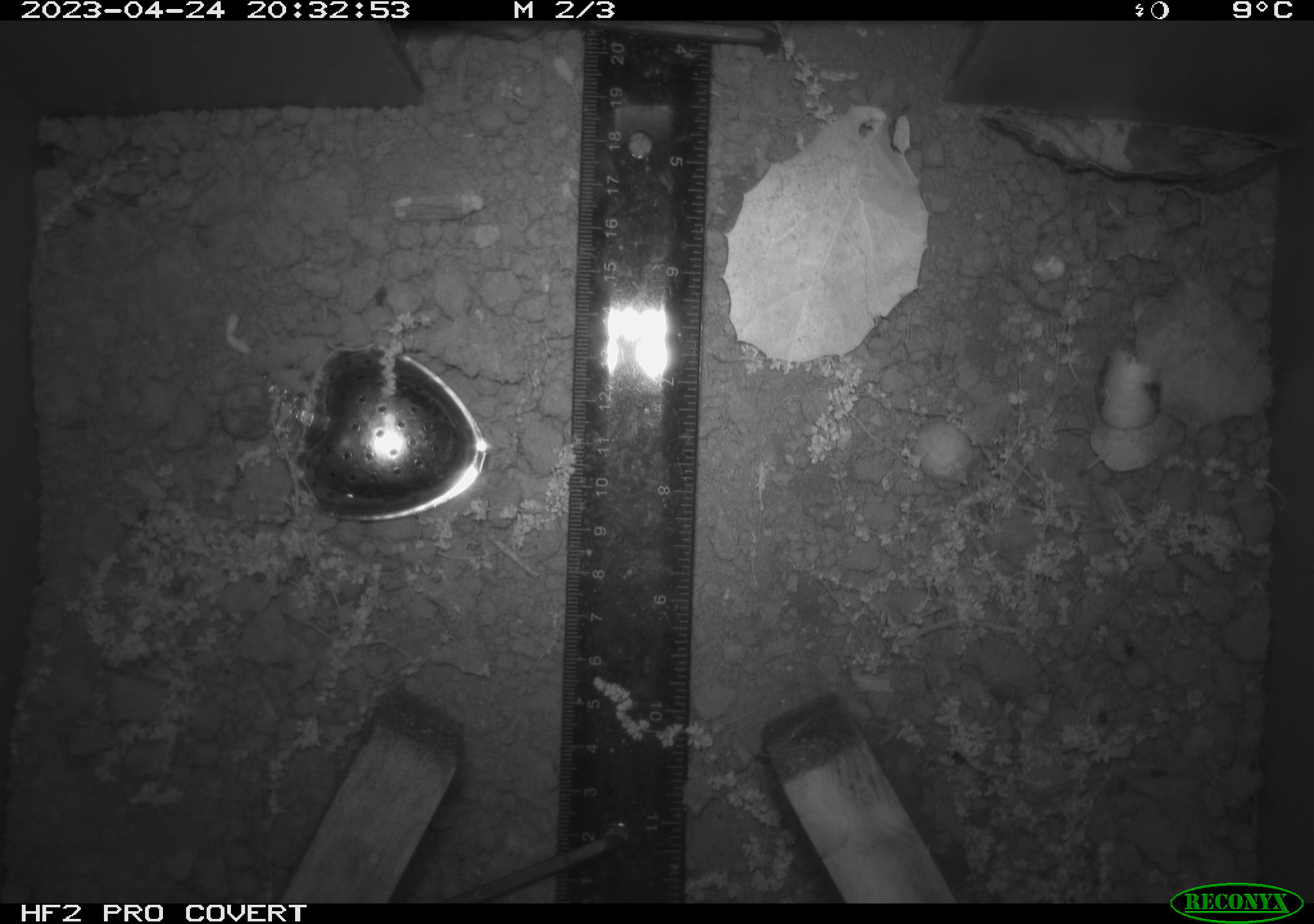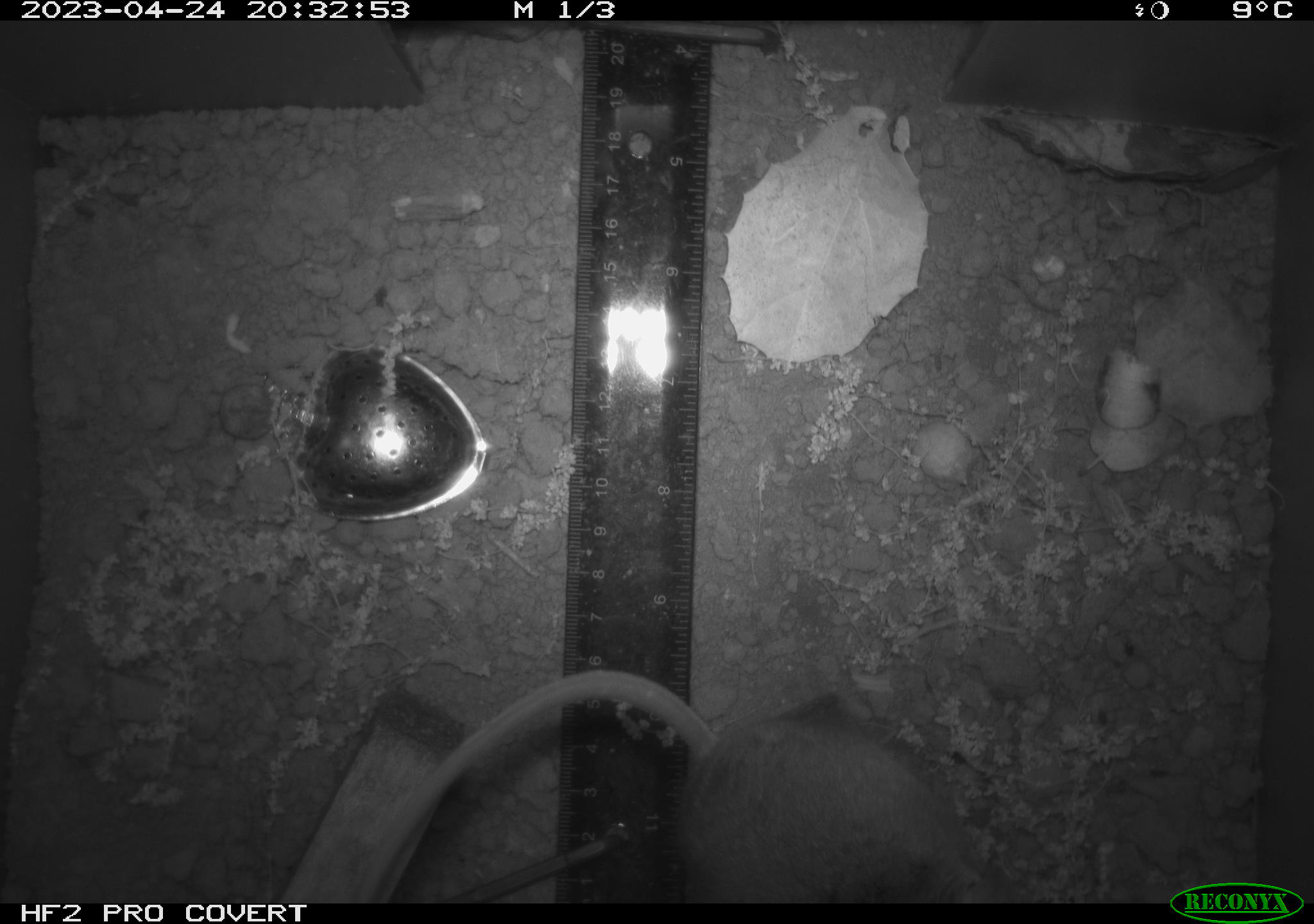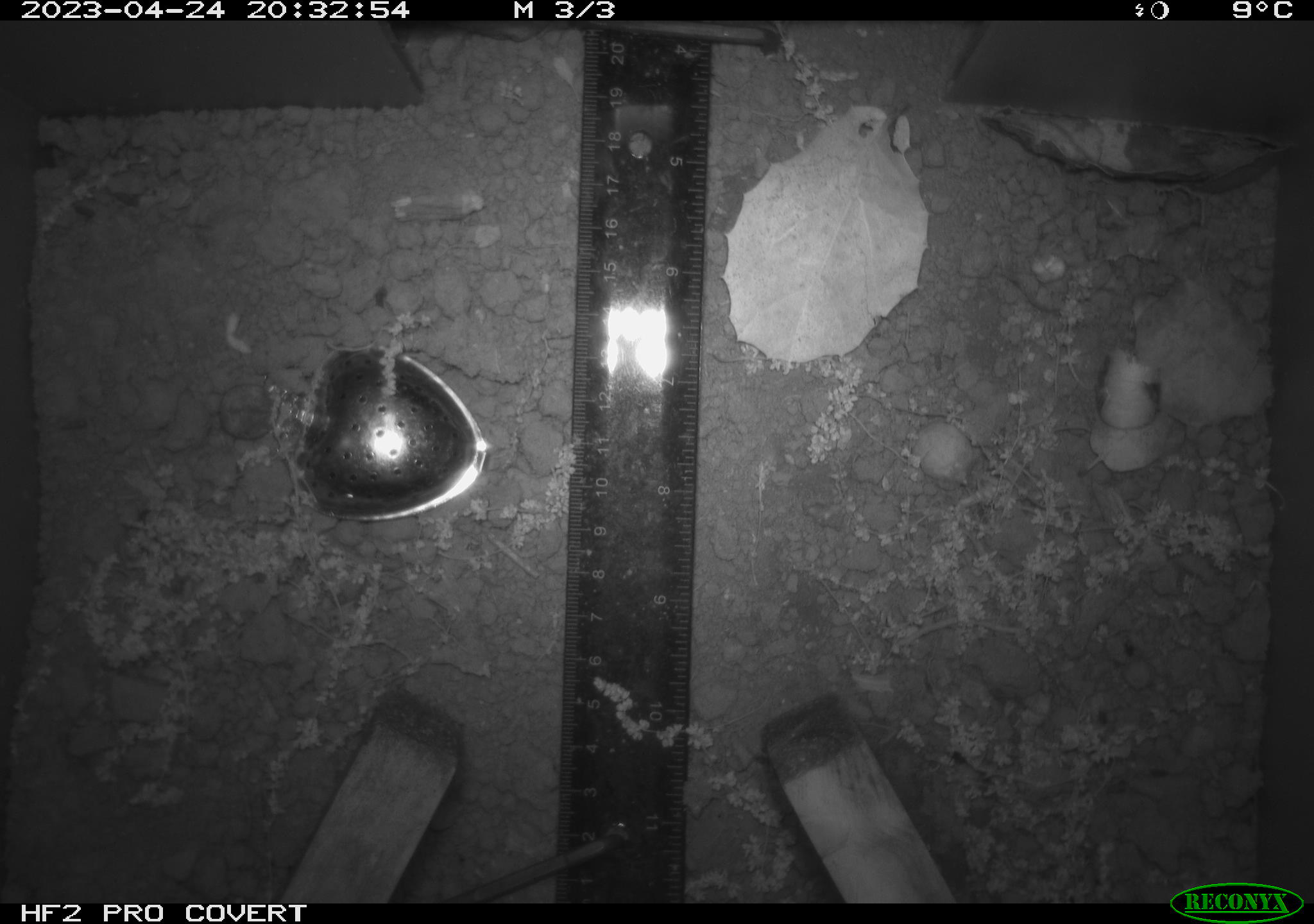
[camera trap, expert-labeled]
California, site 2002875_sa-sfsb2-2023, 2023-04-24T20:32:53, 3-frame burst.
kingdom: Animalia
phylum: Chordata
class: Mammalia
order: Rodentia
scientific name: Rodentia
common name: mouse species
Mouse species (Rodentia).